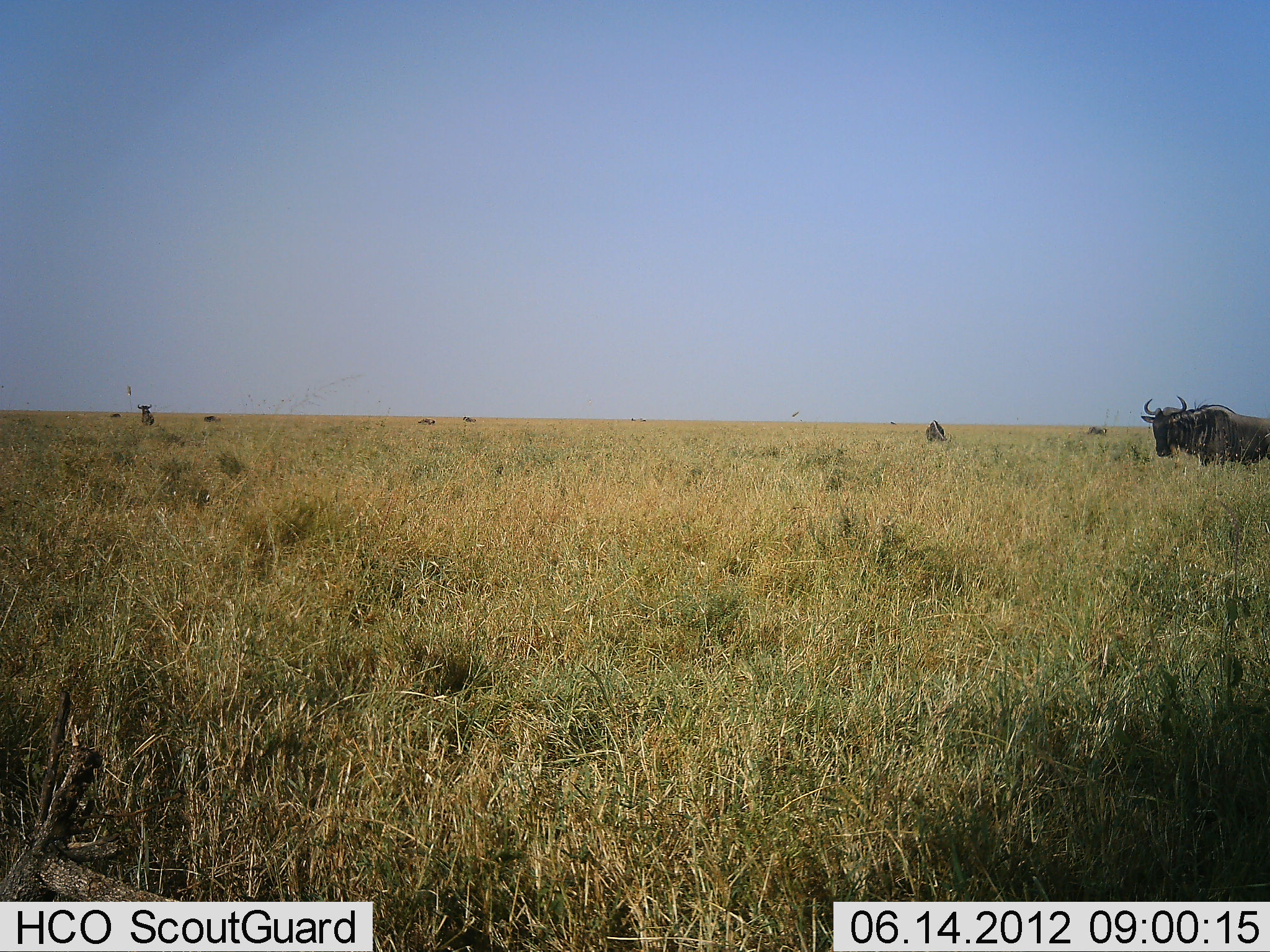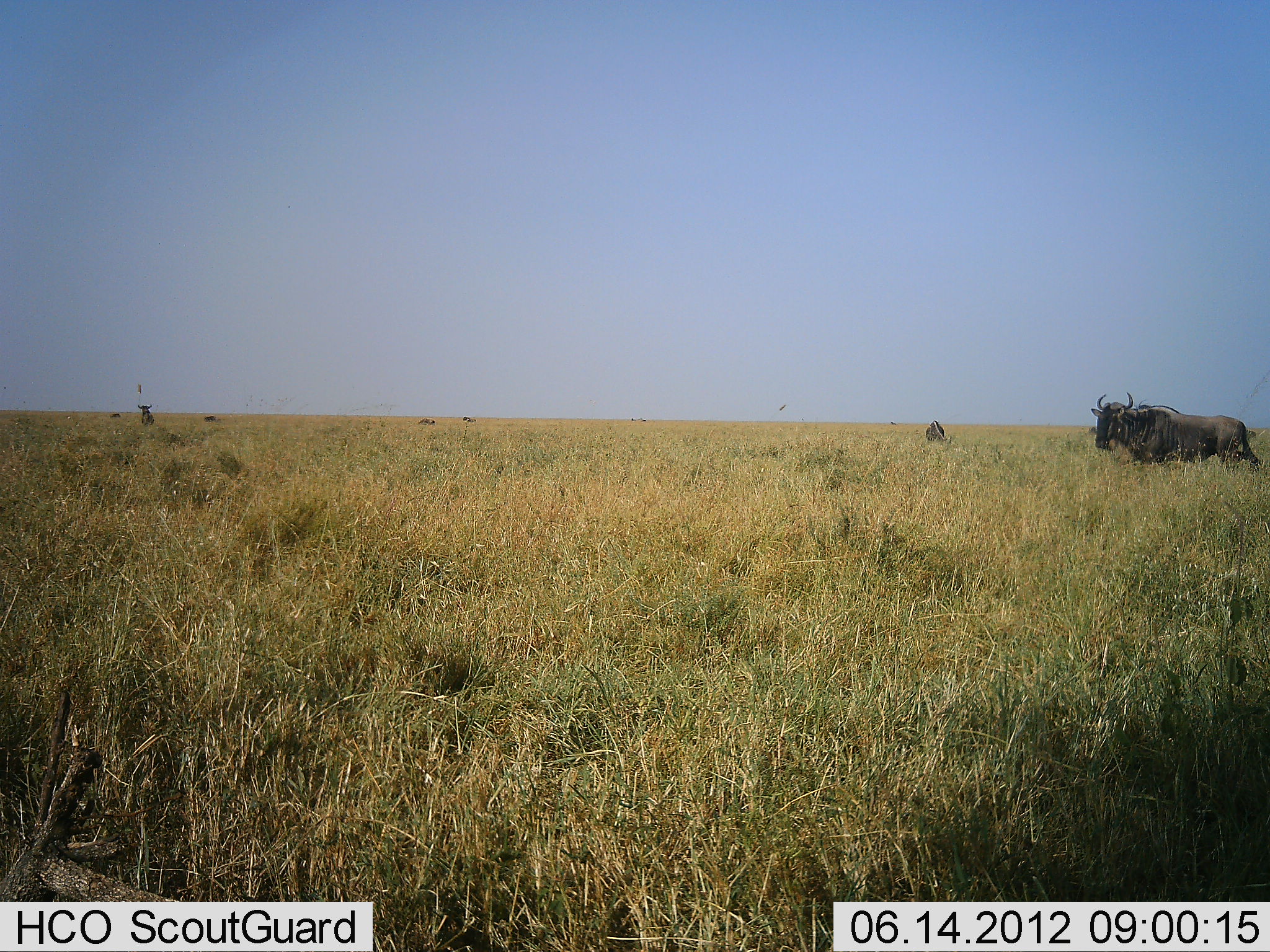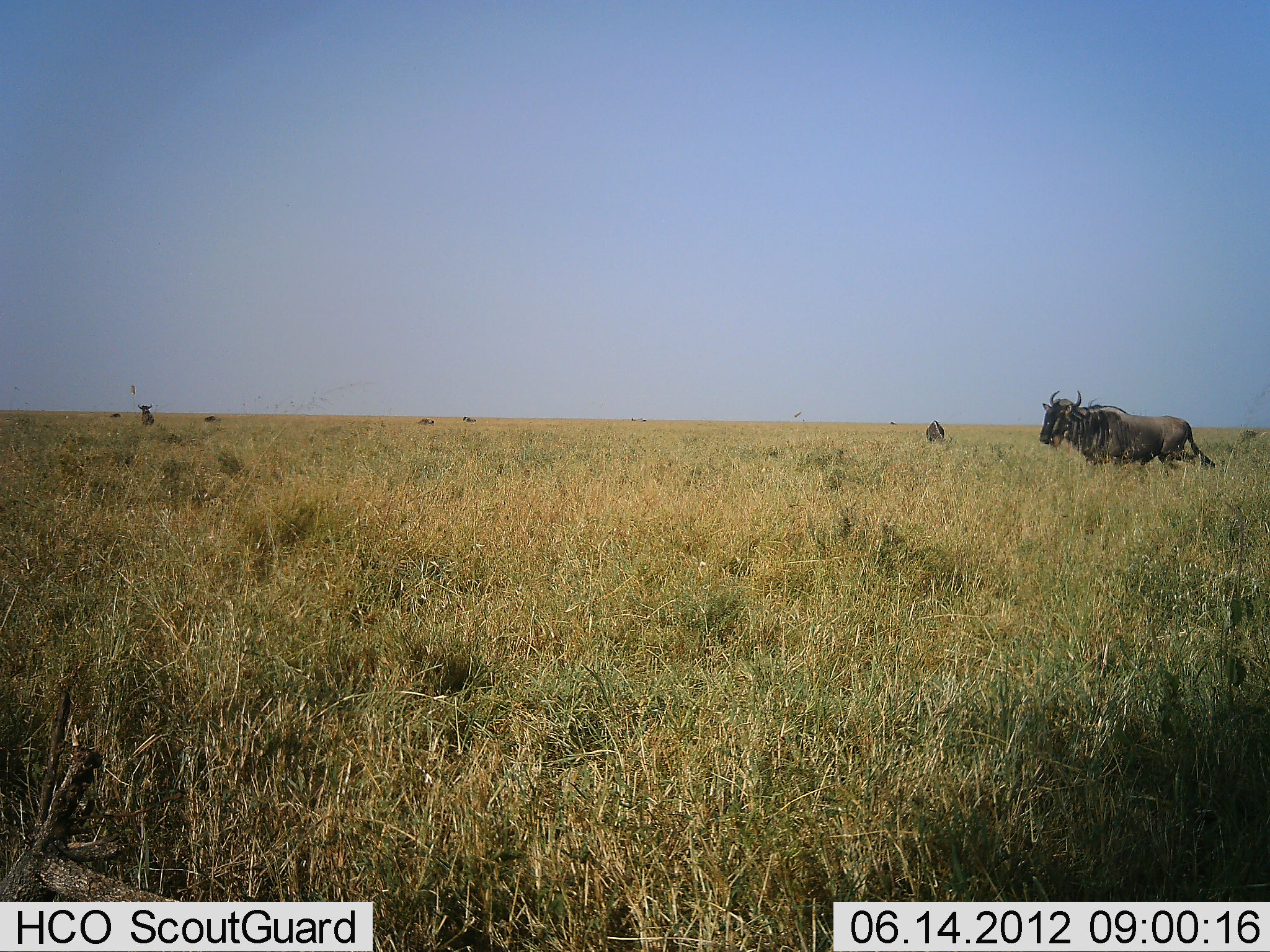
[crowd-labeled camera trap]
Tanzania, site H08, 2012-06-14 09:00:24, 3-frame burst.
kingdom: Animalia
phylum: Chordata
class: Mammalia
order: Artiodactyla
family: Bovidae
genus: Connochaetes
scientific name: Connochaetes taurinus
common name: blue wildebeest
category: wildebeest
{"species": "wildebeest (blue wildebeest) (Connochaetes taurinus)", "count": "7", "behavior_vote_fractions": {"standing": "90%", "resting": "10%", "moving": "70%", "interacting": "0%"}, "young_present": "0%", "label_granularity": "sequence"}